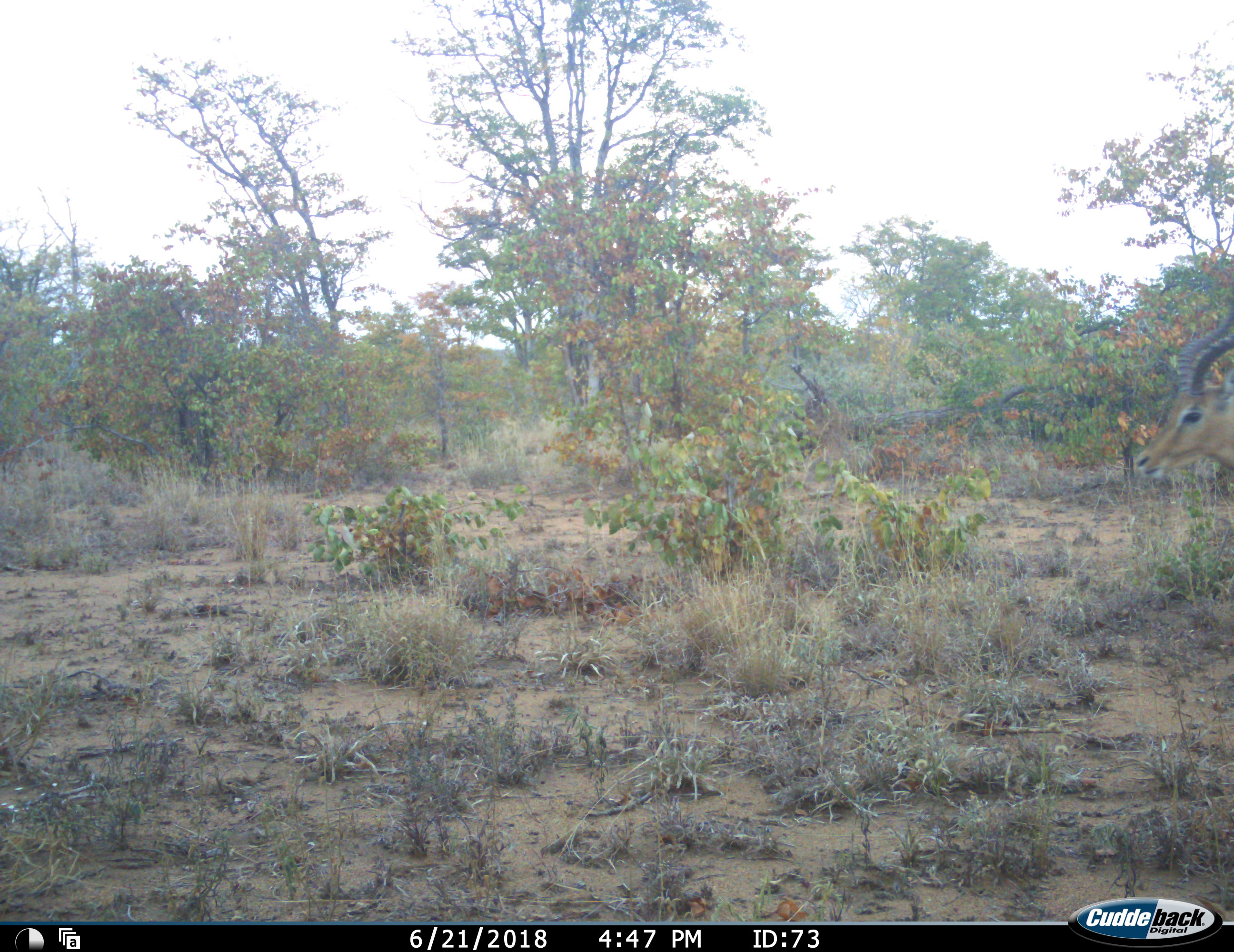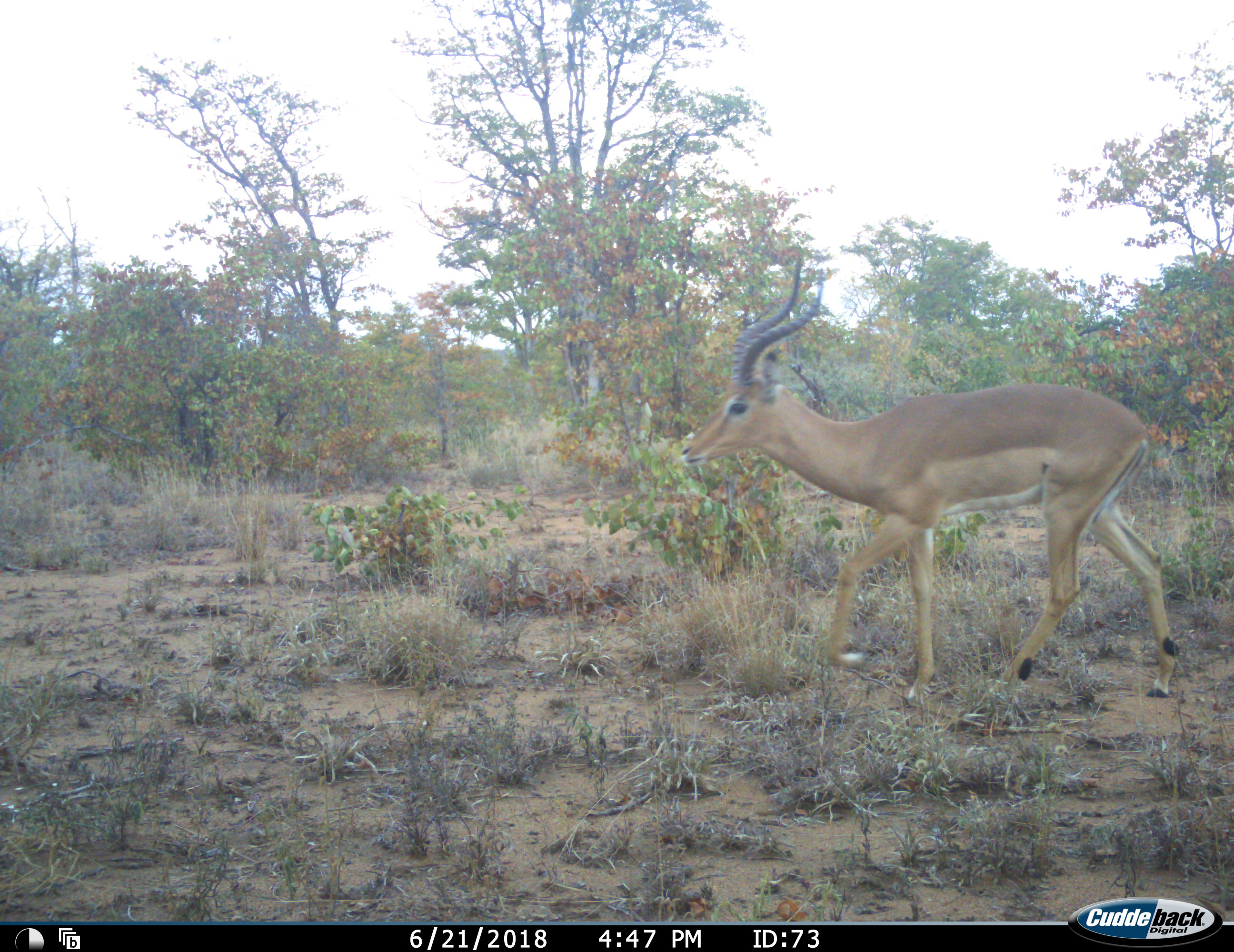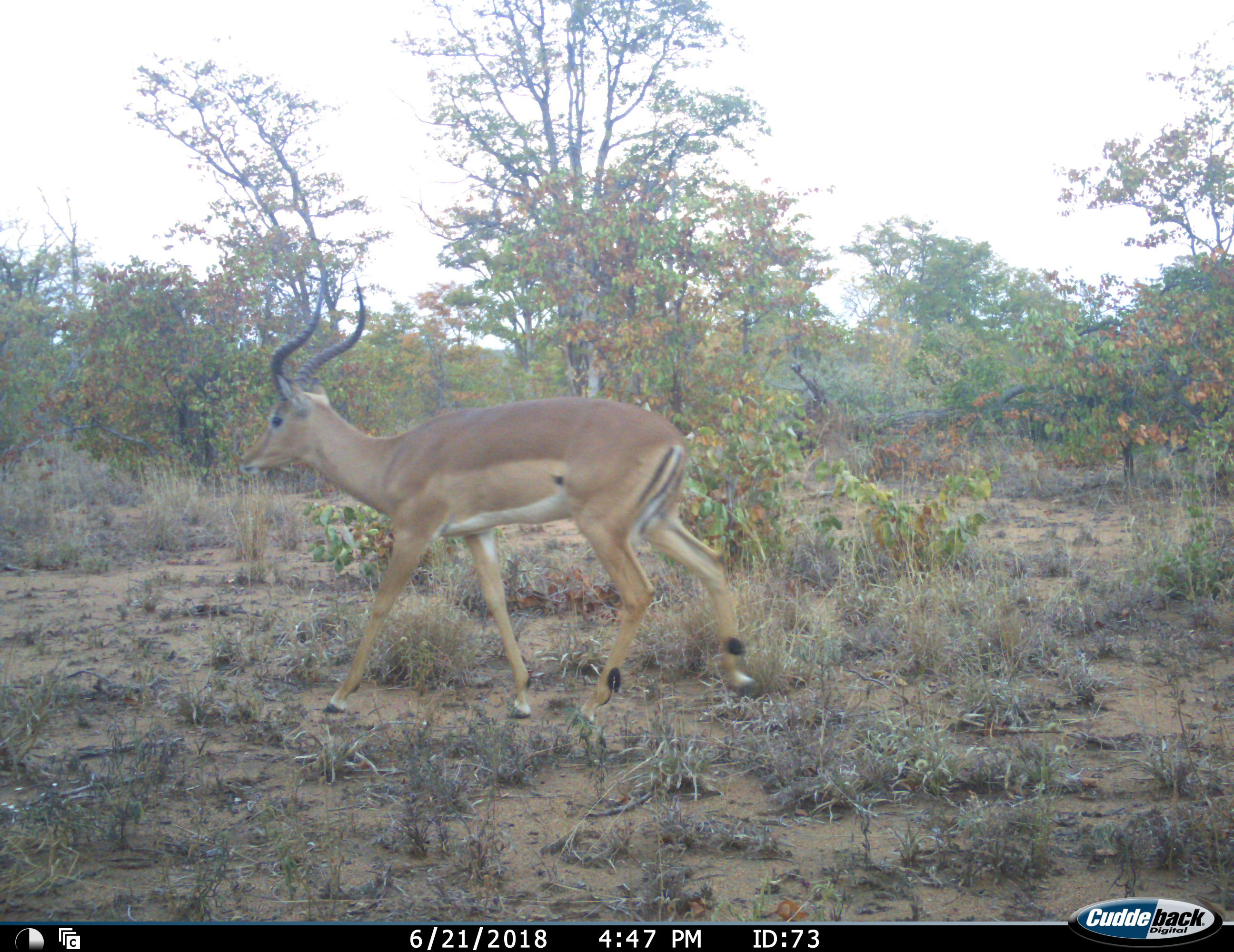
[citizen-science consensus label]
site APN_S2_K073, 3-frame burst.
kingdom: Animalia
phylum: Chordata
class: Mammalia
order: Artiodactyla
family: Bovidae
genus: Aepyceros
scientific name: Aepyceros melampus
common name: impala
Impala (Aepyceros melampus), count 1. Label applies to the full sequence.